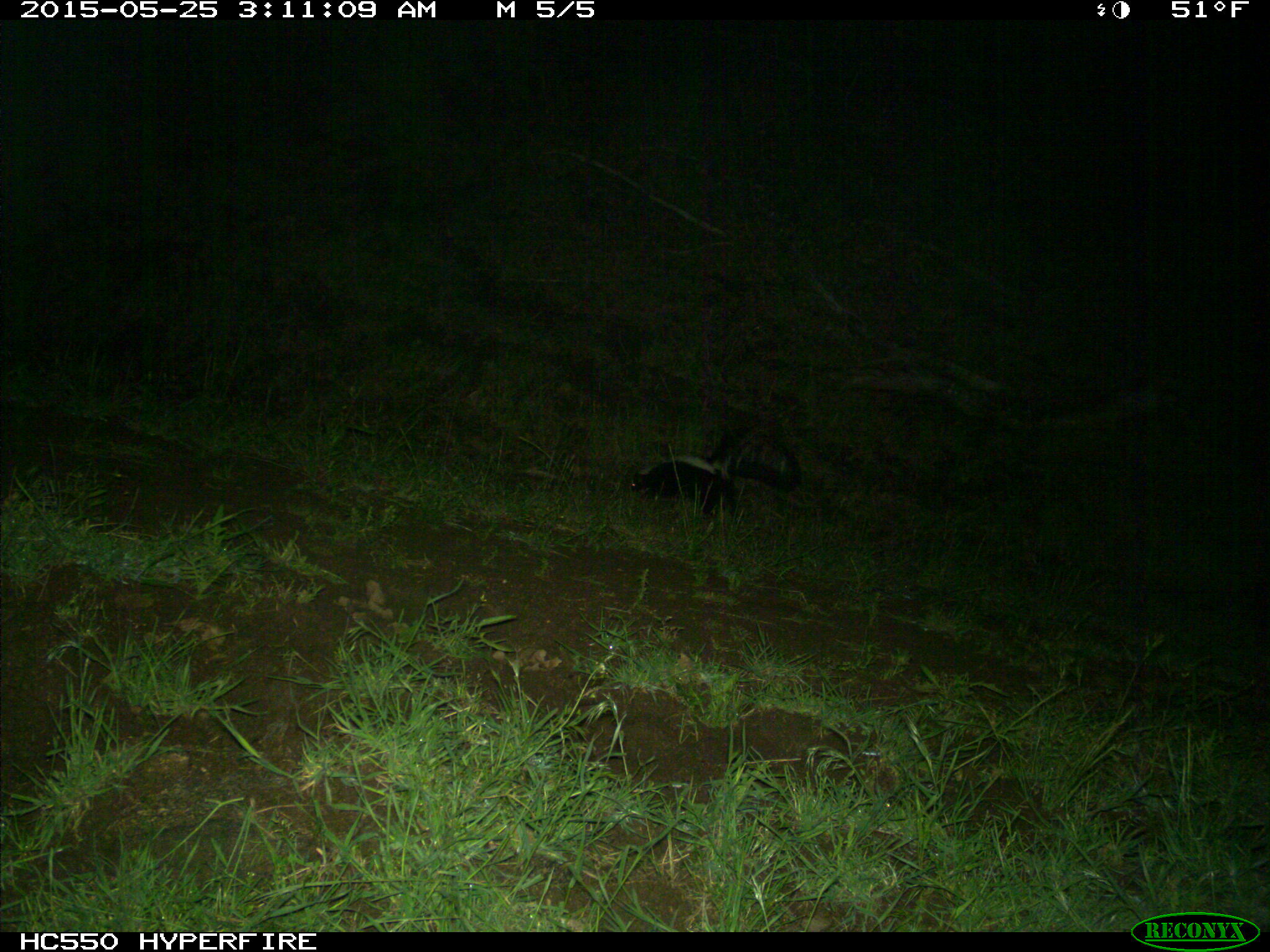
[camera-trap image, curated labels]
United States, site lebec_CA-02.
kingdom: Animalia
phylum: Chordata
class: Mammalia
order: Carnivora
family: Mephitidae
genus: Mephitis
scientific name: Mephitis mephitis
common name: striped skunk